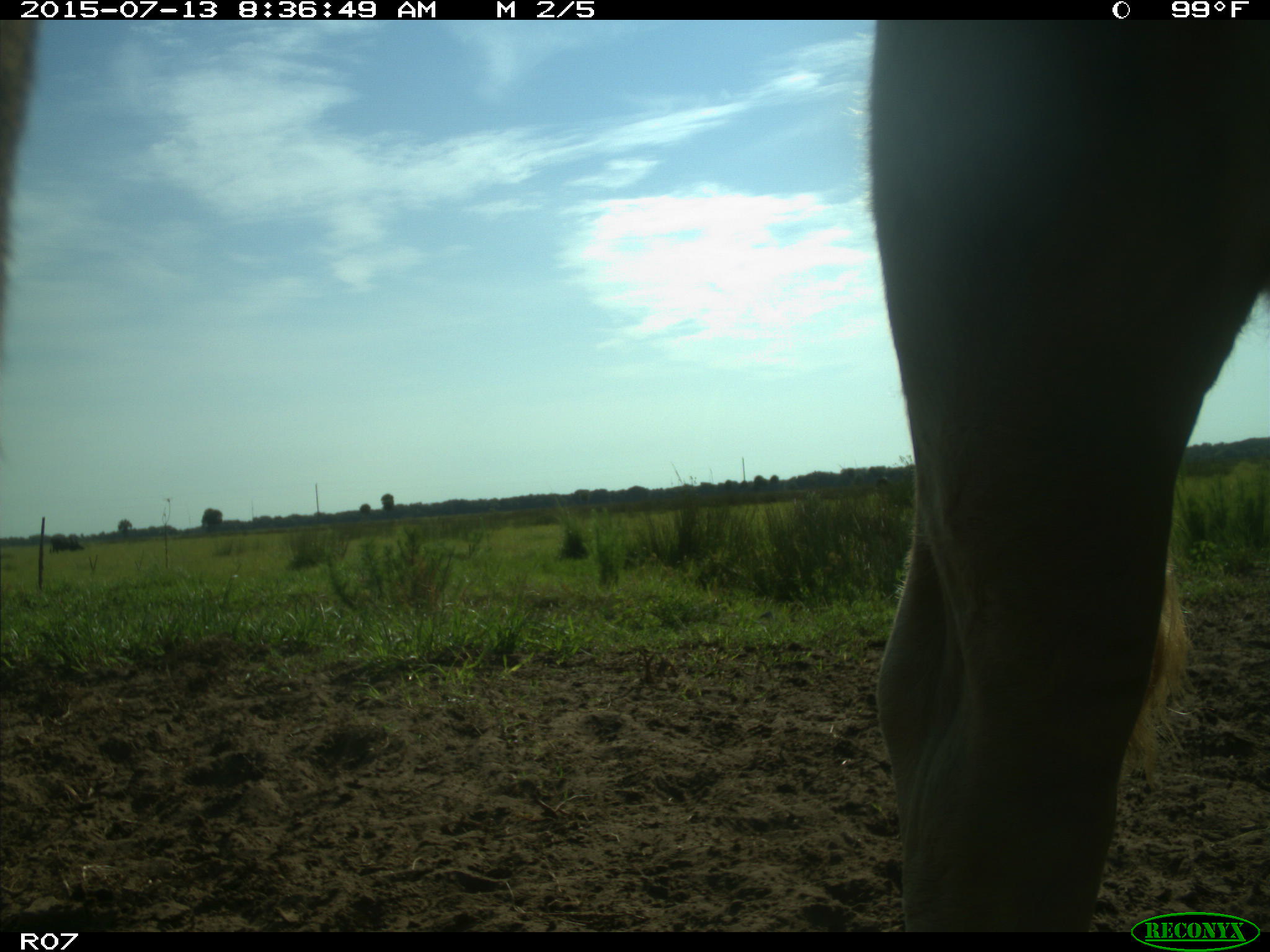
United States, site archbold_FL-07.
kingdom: Animalia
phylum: Chordata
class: Mammalia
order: Artiodactyla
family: Bovidae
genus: Bos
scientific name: Bos taurus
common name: domestic cow